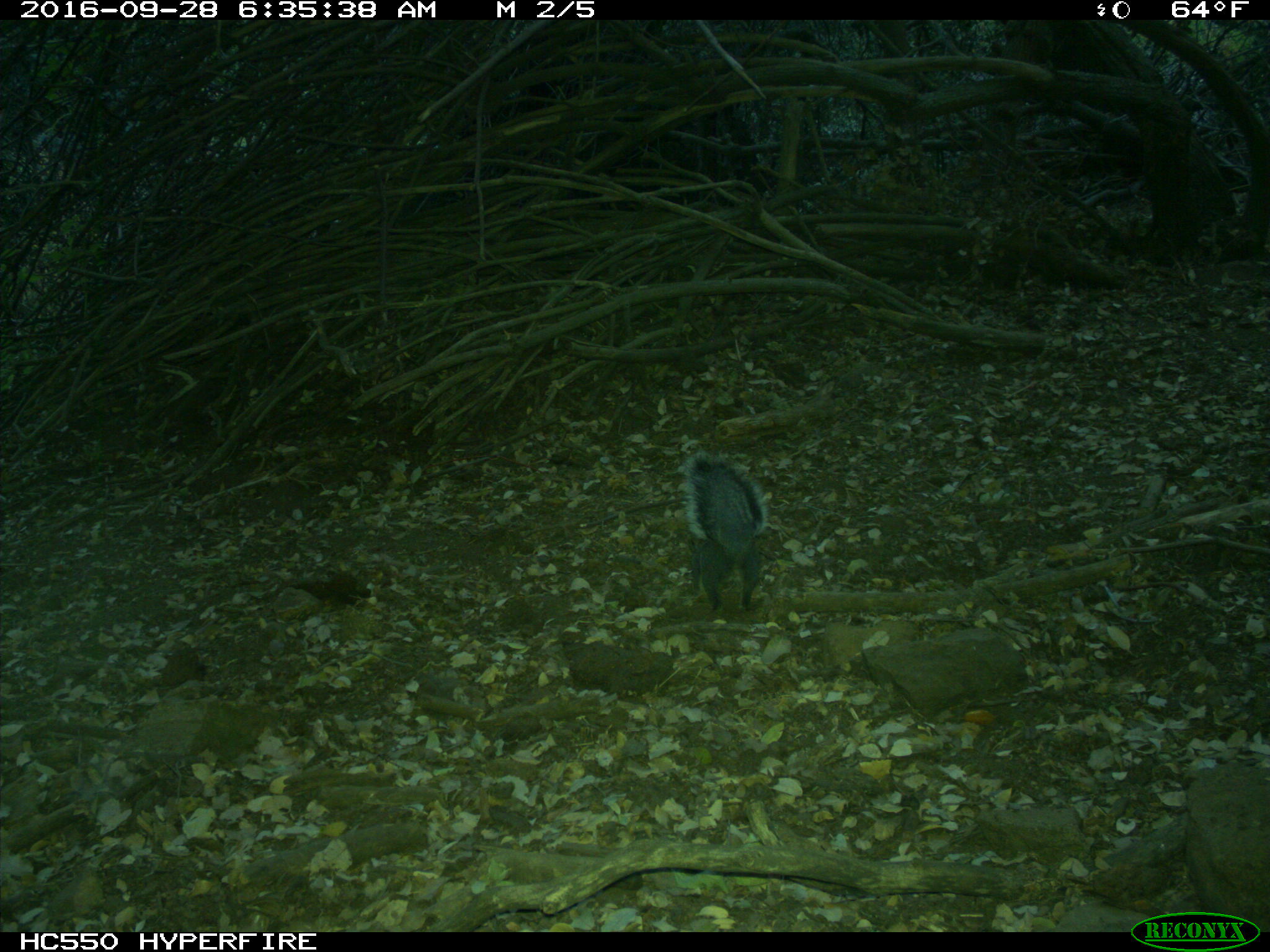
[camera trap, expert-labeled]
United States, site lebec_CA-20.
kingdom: Animalia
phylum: Chordata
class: Mammalia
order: Rodentia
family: Sciuridae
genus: Sciurus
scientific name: Sciurus carolinensis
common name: eastern gray squirrel